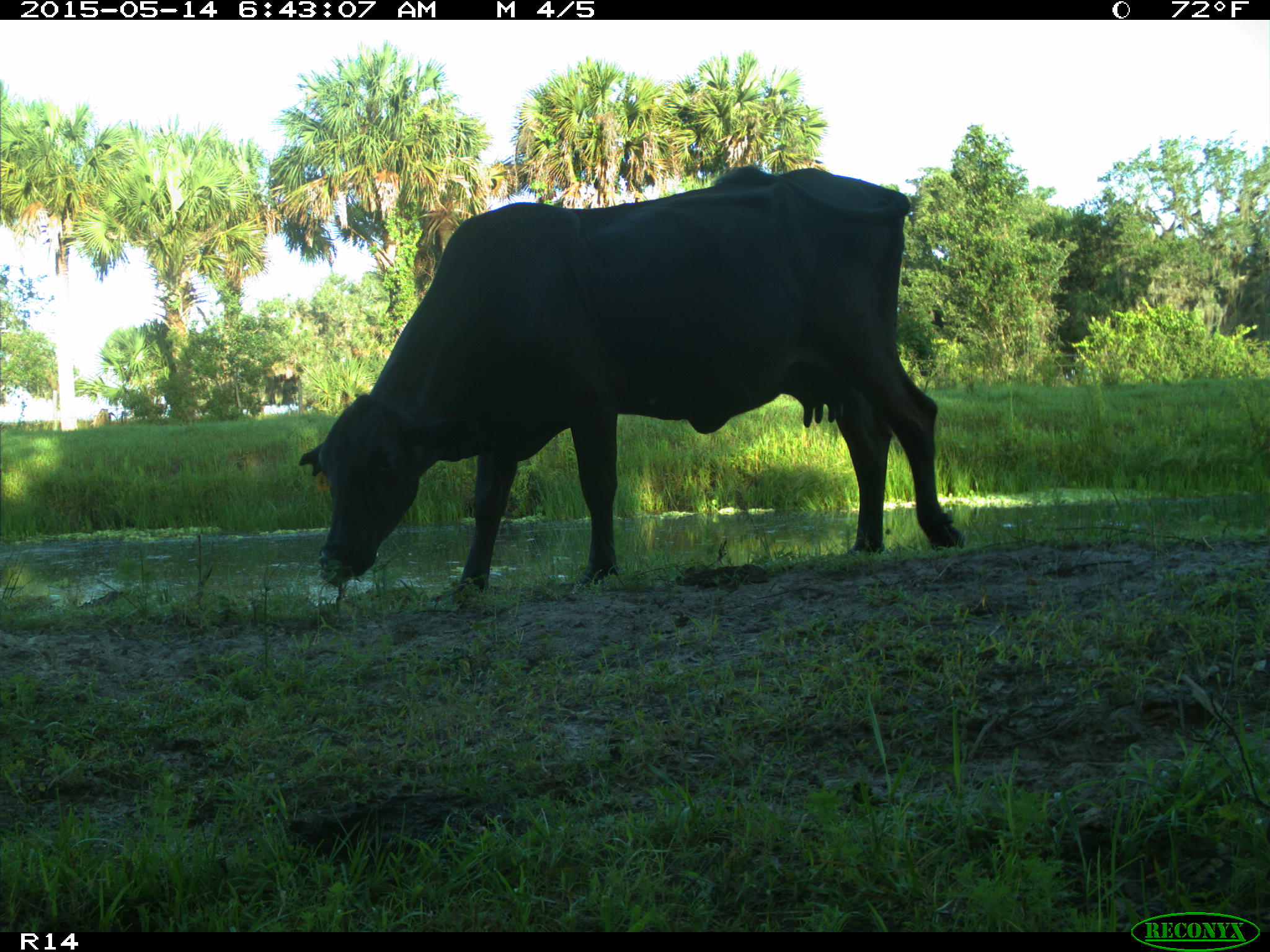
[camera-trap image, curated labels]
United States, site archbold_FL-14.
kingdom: Animalia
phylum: Chordata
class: Mammalia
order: Artiodactyla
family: Bovidae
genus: Bos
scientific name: Bos taurus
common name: domestic cow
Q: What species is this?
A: Bos taurus (domestic cow).